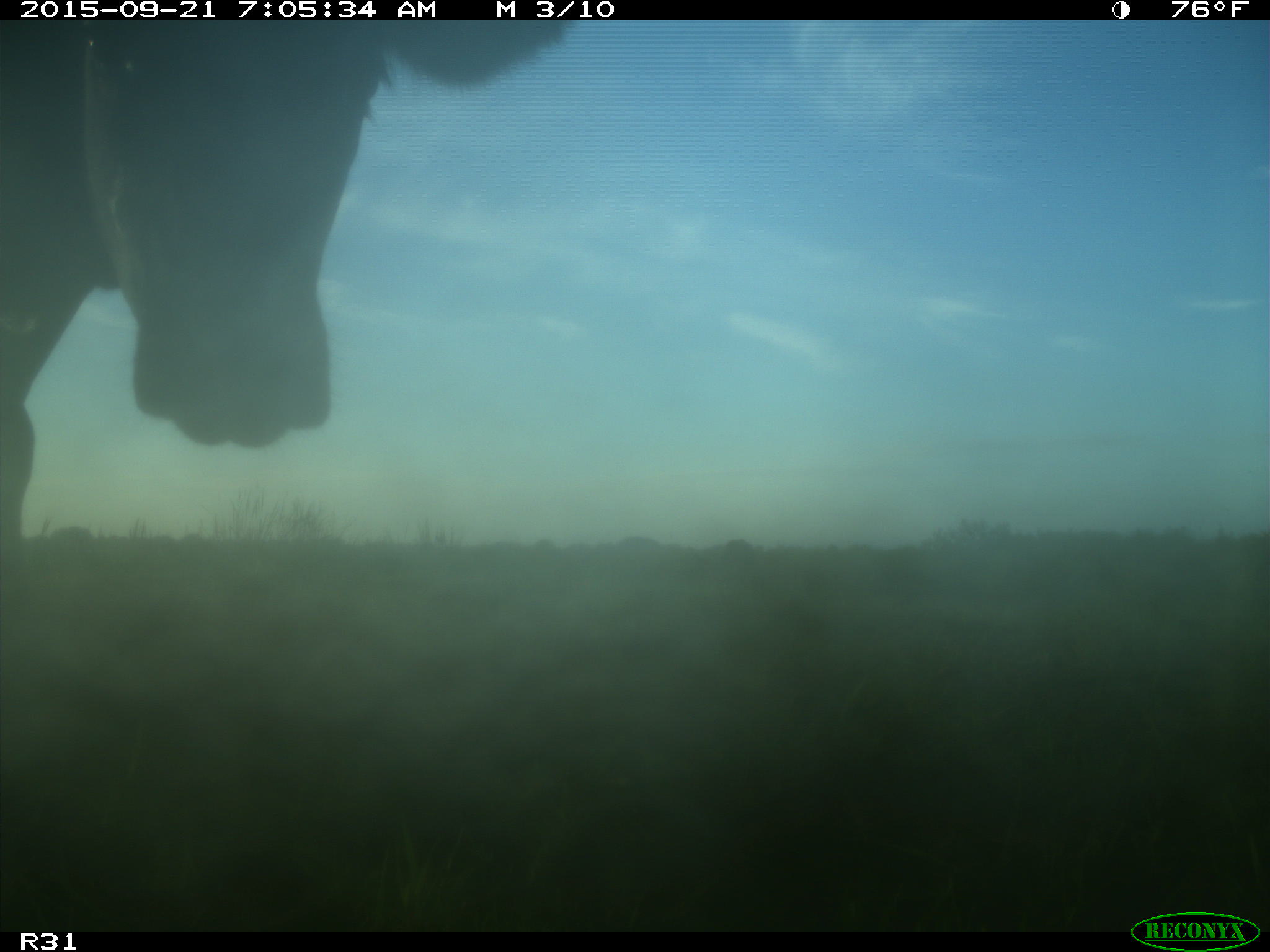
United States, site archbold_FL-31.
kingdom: Animalia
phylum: Chordata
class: Mammalia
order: Artiodactyla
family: Bovidae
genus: Bos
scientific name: Bos taurus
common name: domestic cow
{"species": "Bos taurus (domestic cow)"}